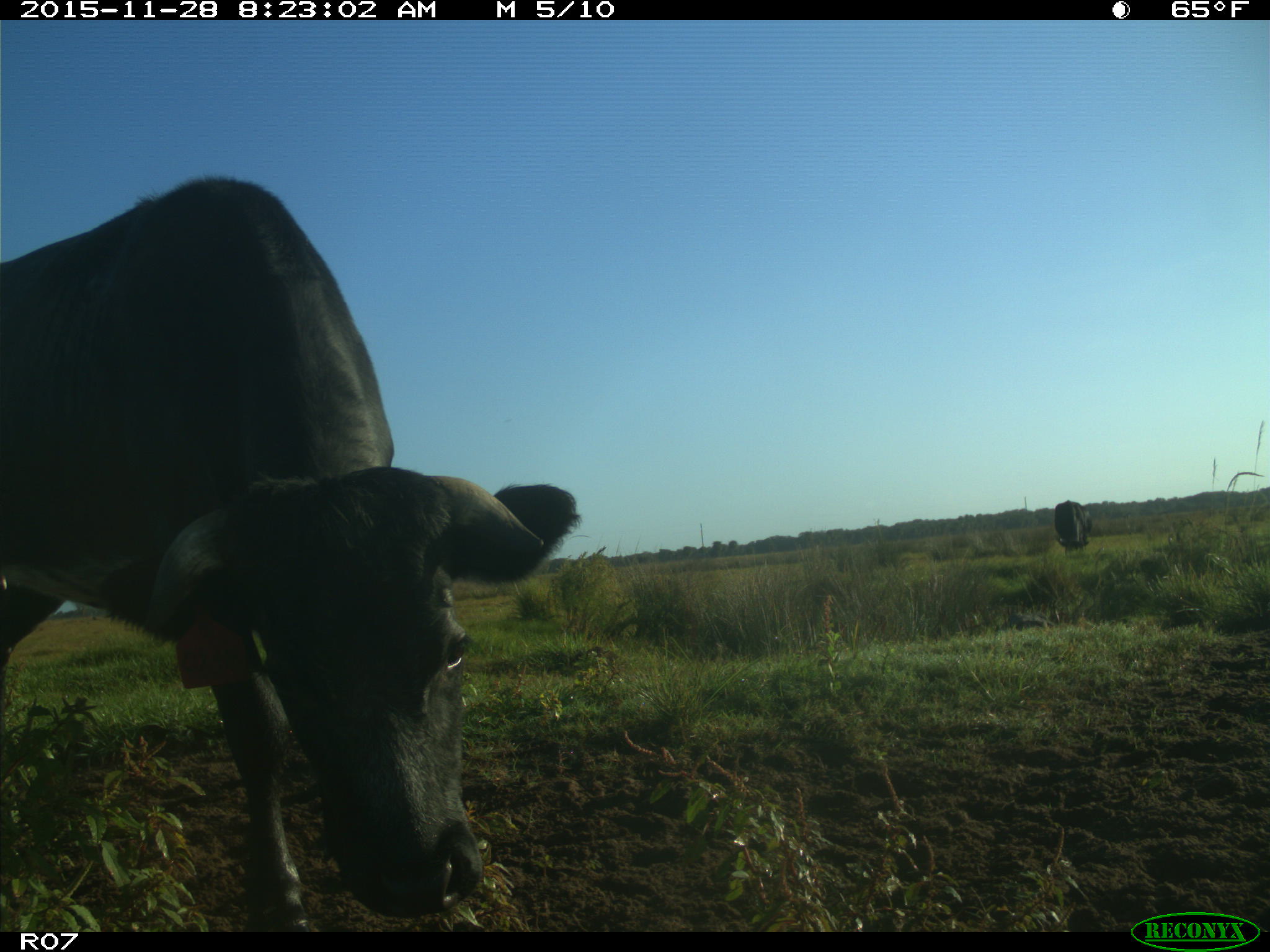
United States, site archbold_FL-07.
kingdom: Animalia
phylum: Chordata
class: Mammalia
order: Artiodactyla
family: Bovidae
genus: Bos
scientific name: Bos taurus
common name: domestic cow